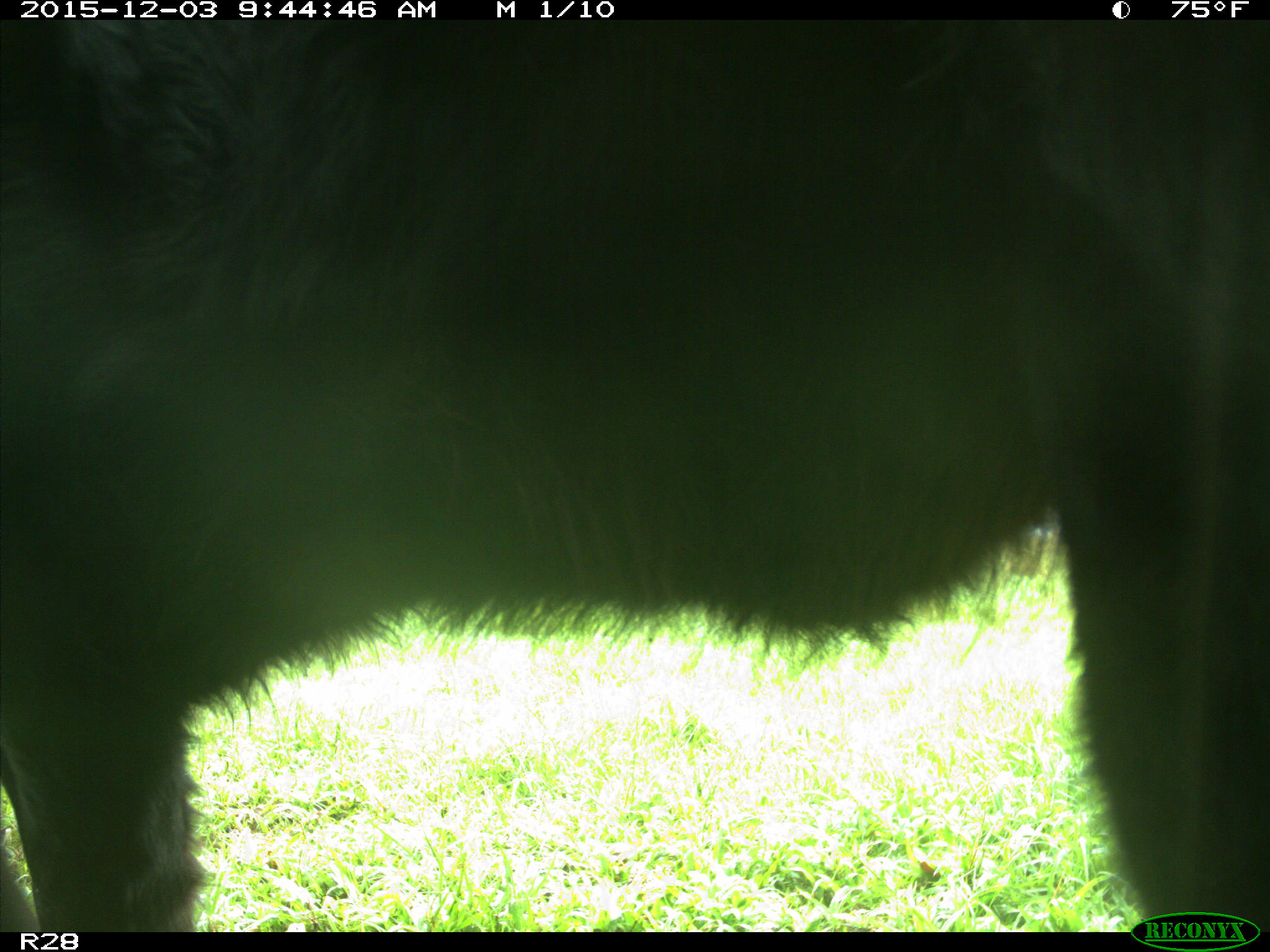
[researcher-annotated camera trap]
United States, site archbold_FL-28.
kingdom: Animalia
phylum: Chordata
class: Mammalia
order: Artiodactyla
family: Bovidae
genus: Bos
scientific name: Bos taurus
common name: domestic cow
Bos taurus (domestic cow).